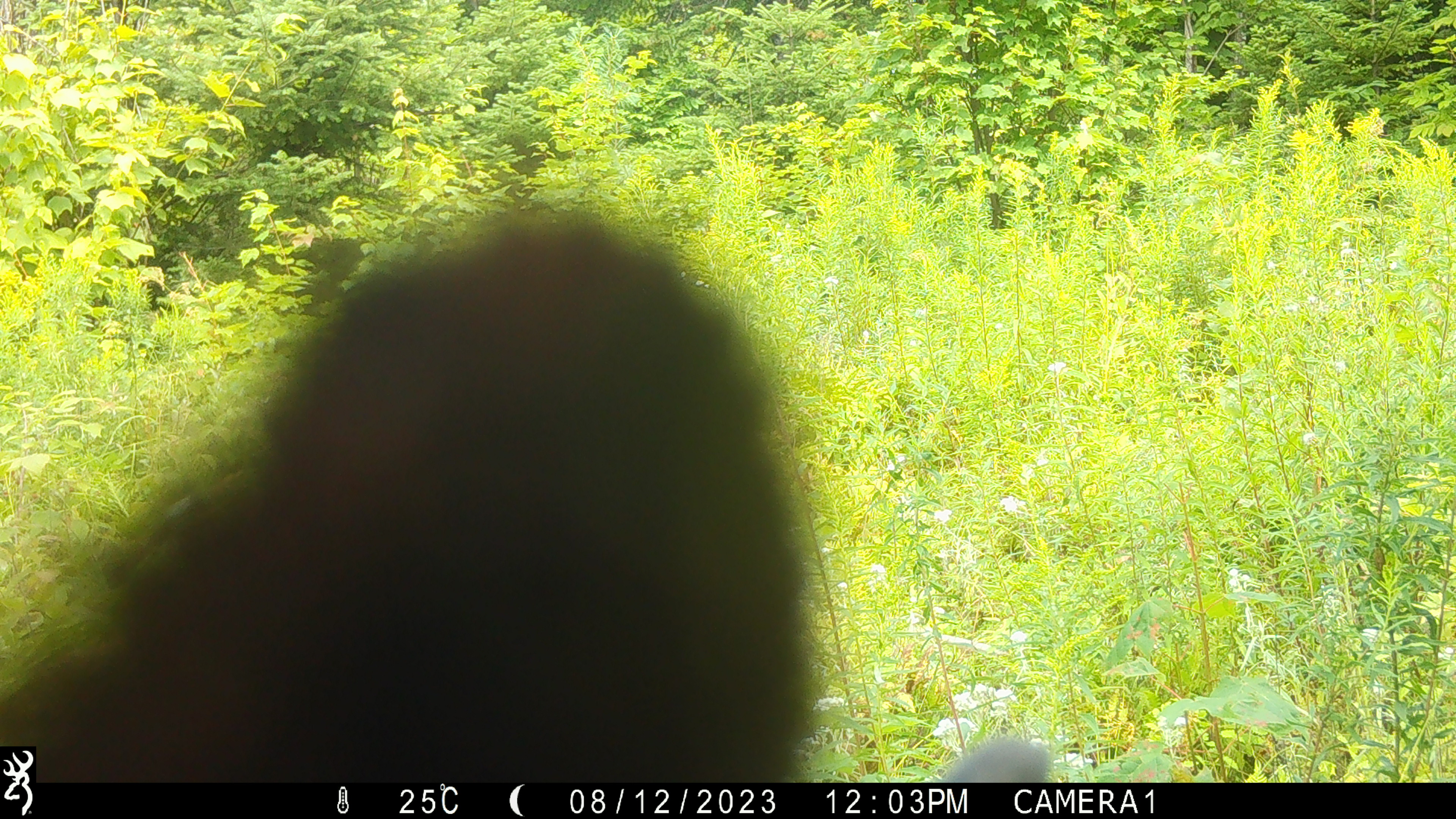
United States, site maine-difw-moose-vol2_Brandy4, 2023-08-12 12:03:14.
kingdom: Animalia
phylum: Chordata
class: Mammalia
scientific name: Mammalia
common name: mammal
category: mammal sp.